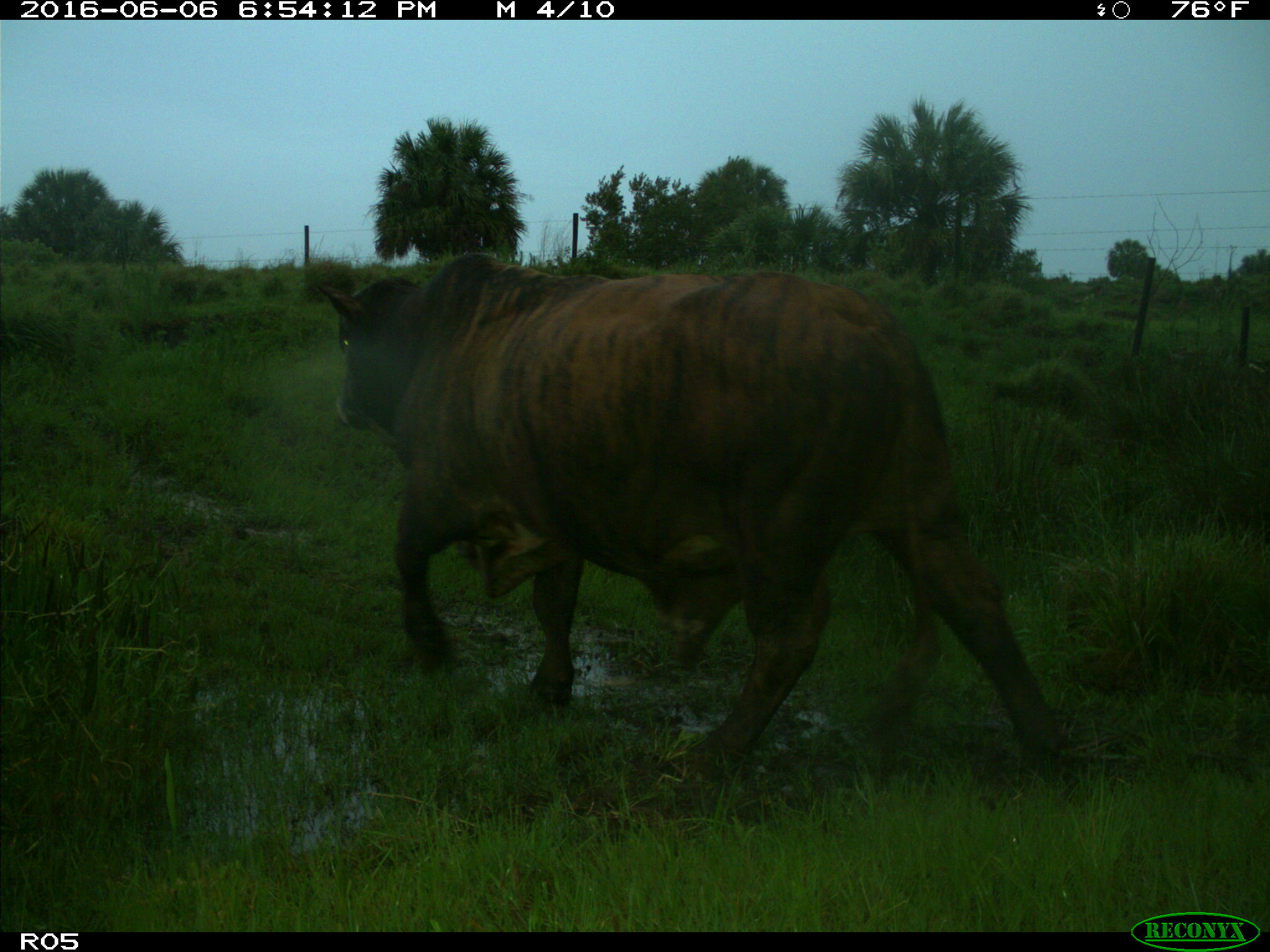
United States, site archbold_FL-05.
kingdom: Animalia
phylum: Chordata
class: Mammalia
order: Artiodactyla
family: Bovidae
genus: Bos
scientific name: Bos taurus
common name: domestic cow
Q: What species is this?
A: Bos taurus (domestic cow).